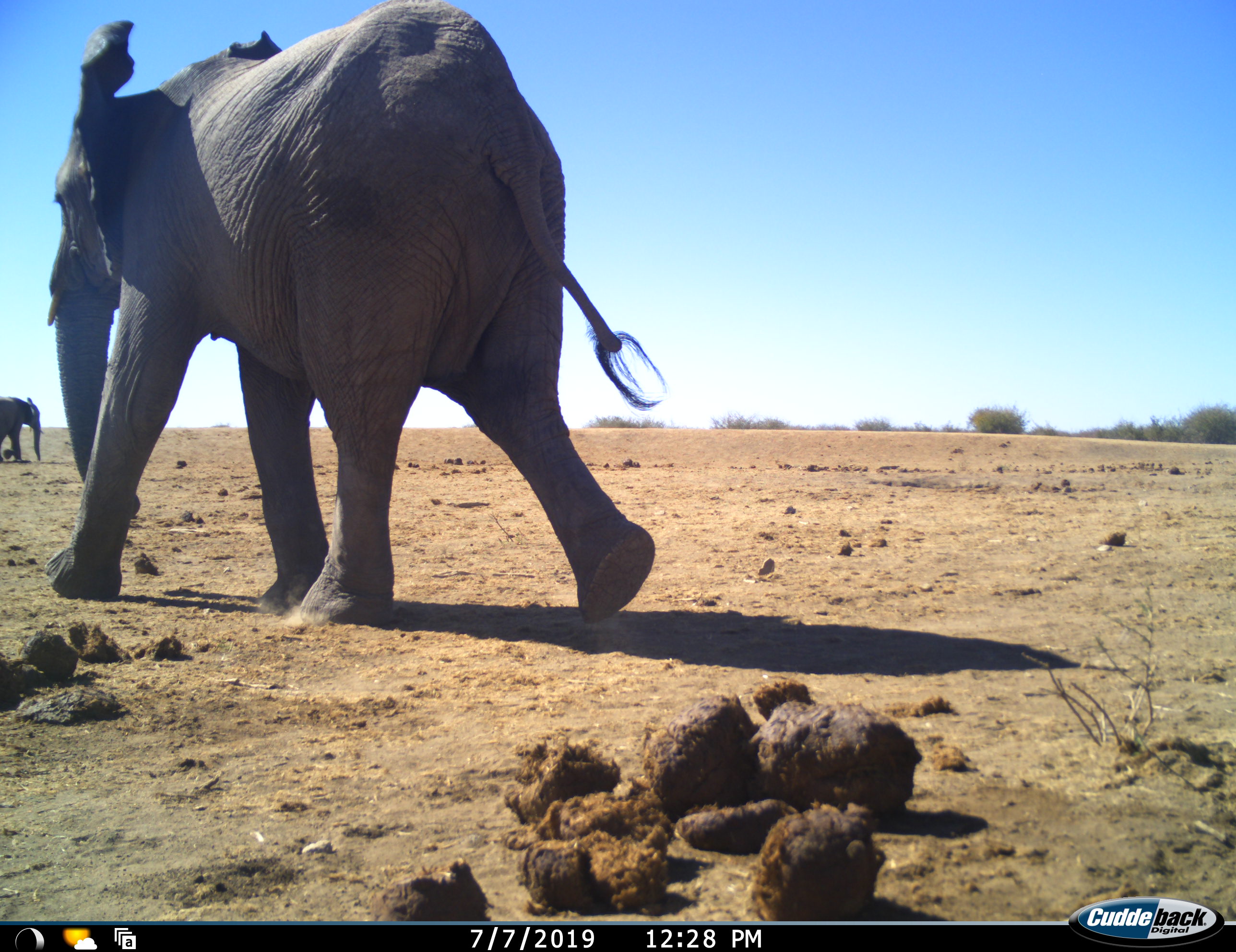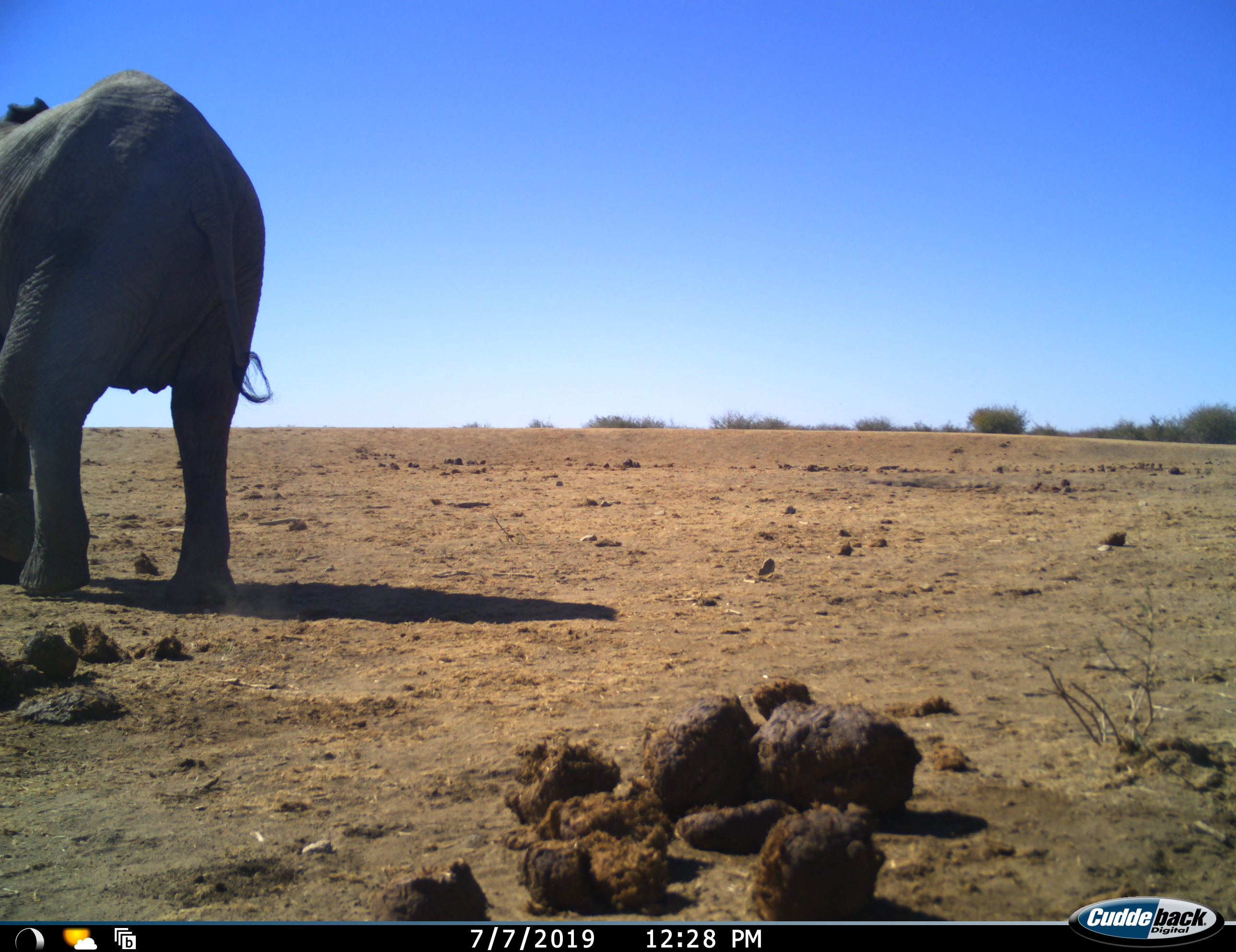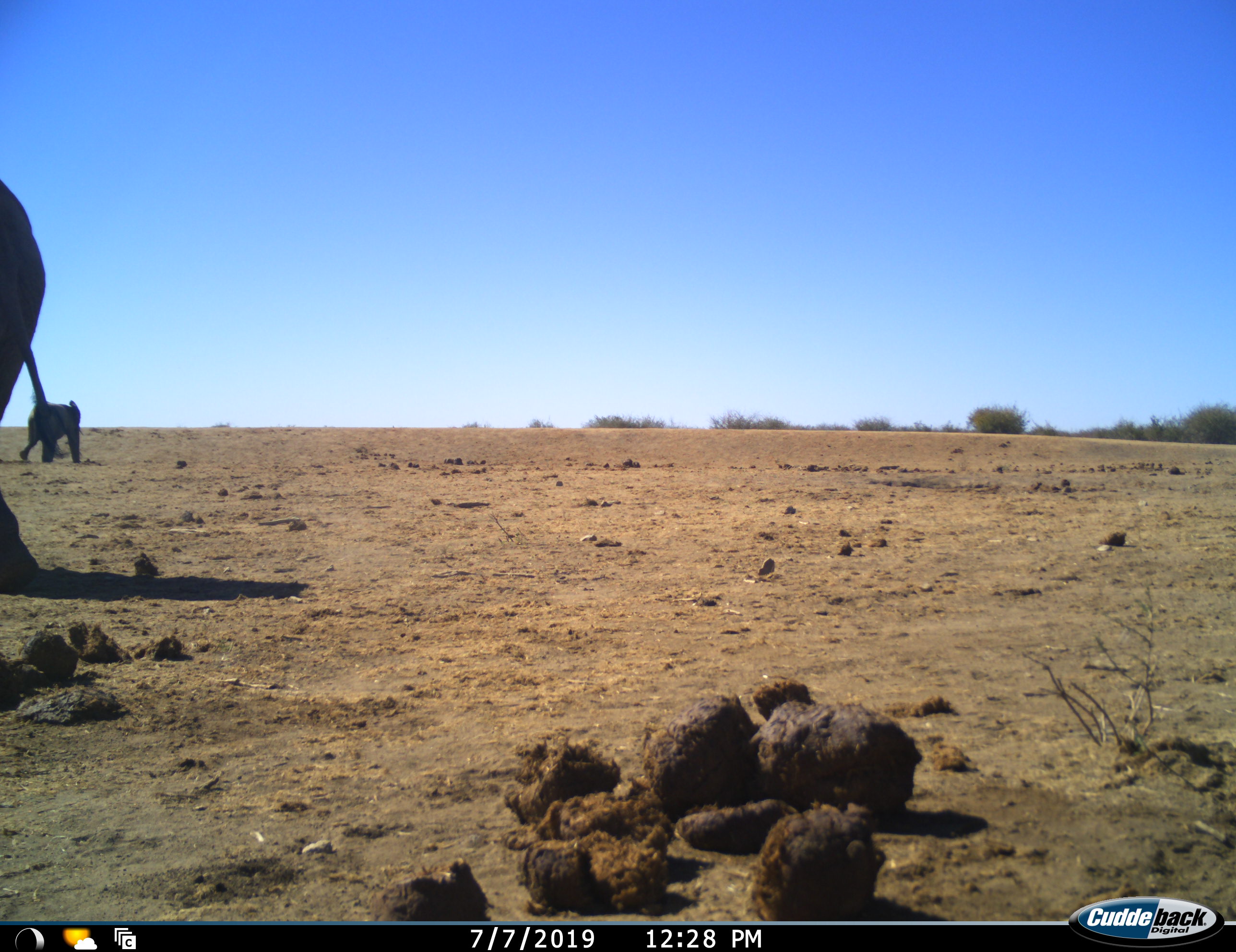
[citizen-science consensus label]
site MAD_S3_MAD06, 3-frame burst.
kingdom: Animalia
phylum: Chordata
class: Mammalia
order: Proboscidea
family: Elephantidae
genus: Loxodonta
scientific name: Loxodonta africana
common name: african bush elephant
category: elephant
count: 2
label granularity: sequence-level